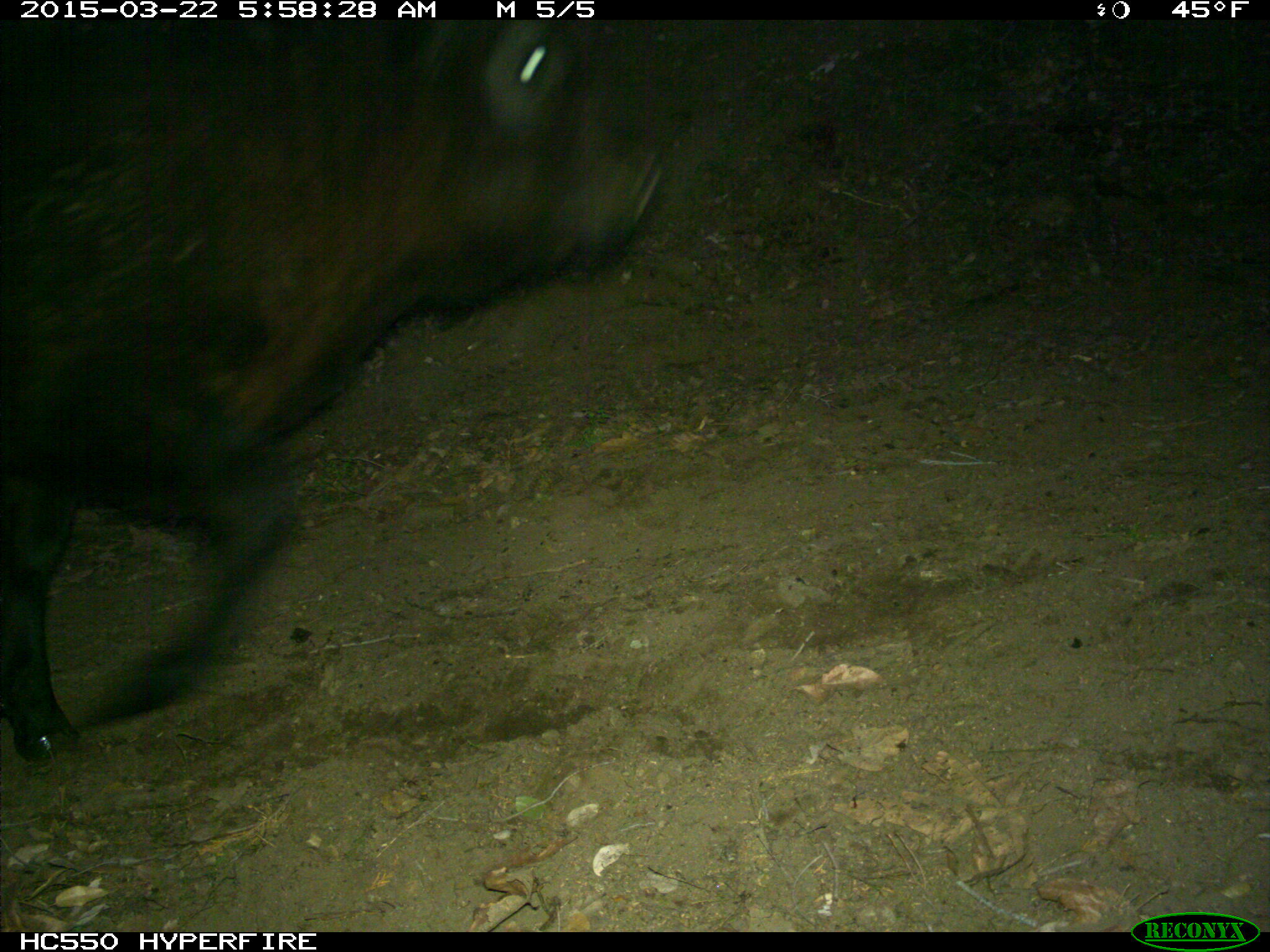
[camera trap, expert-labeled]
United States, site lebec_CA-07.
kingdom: Animalia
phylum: Chordata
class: Mammalia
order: Artiodactyla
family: Bovidae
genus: Bos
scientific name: Bos taurus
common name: domestic cow